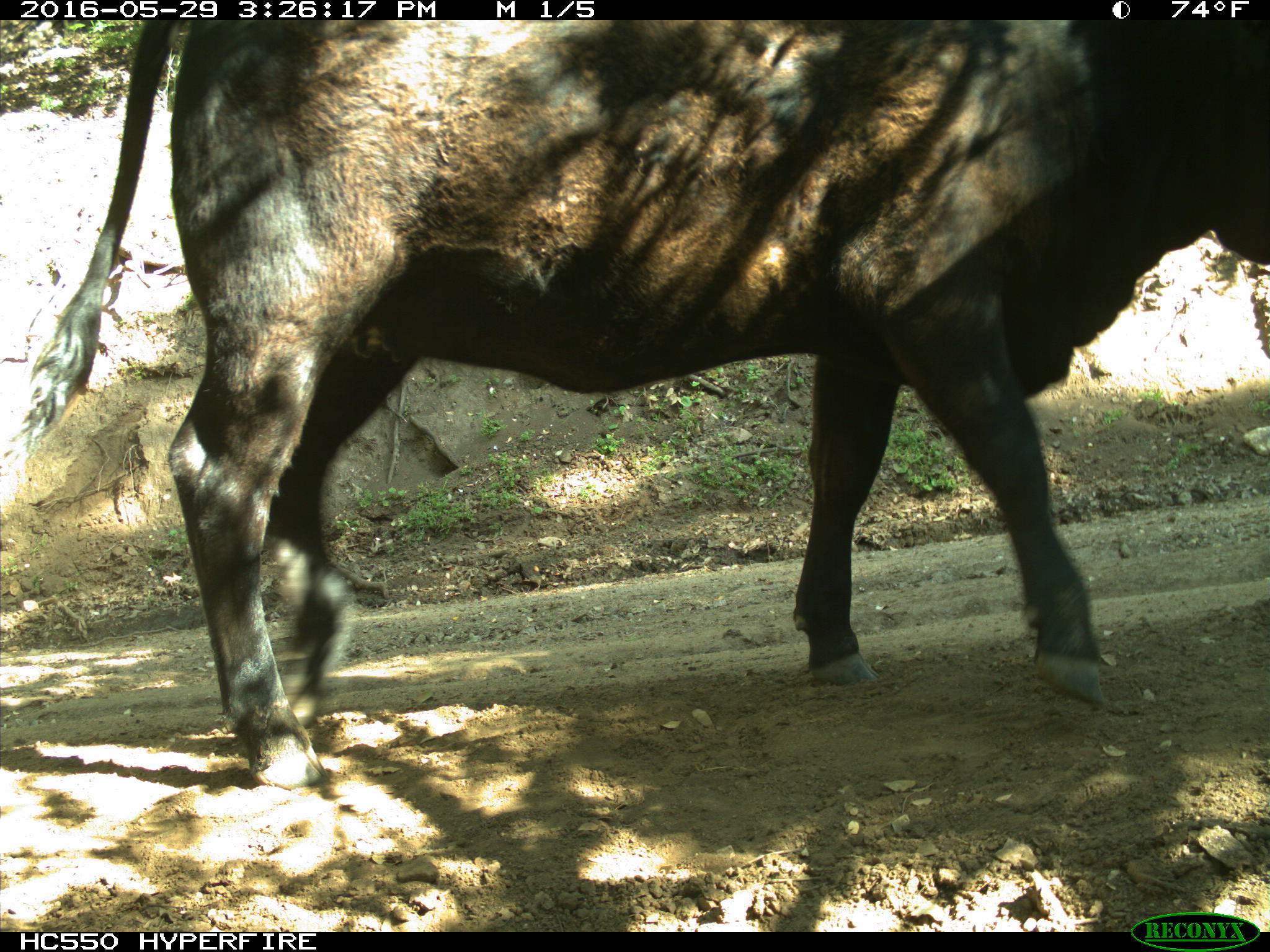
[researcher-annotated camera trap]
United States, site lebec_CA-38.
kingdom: Animalia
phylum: Chordata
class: Mammalia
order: Artiodactyla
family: Bovidae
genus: Bos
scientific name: Bos taurus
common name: domestic cow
Bos taurus (domestic cow).